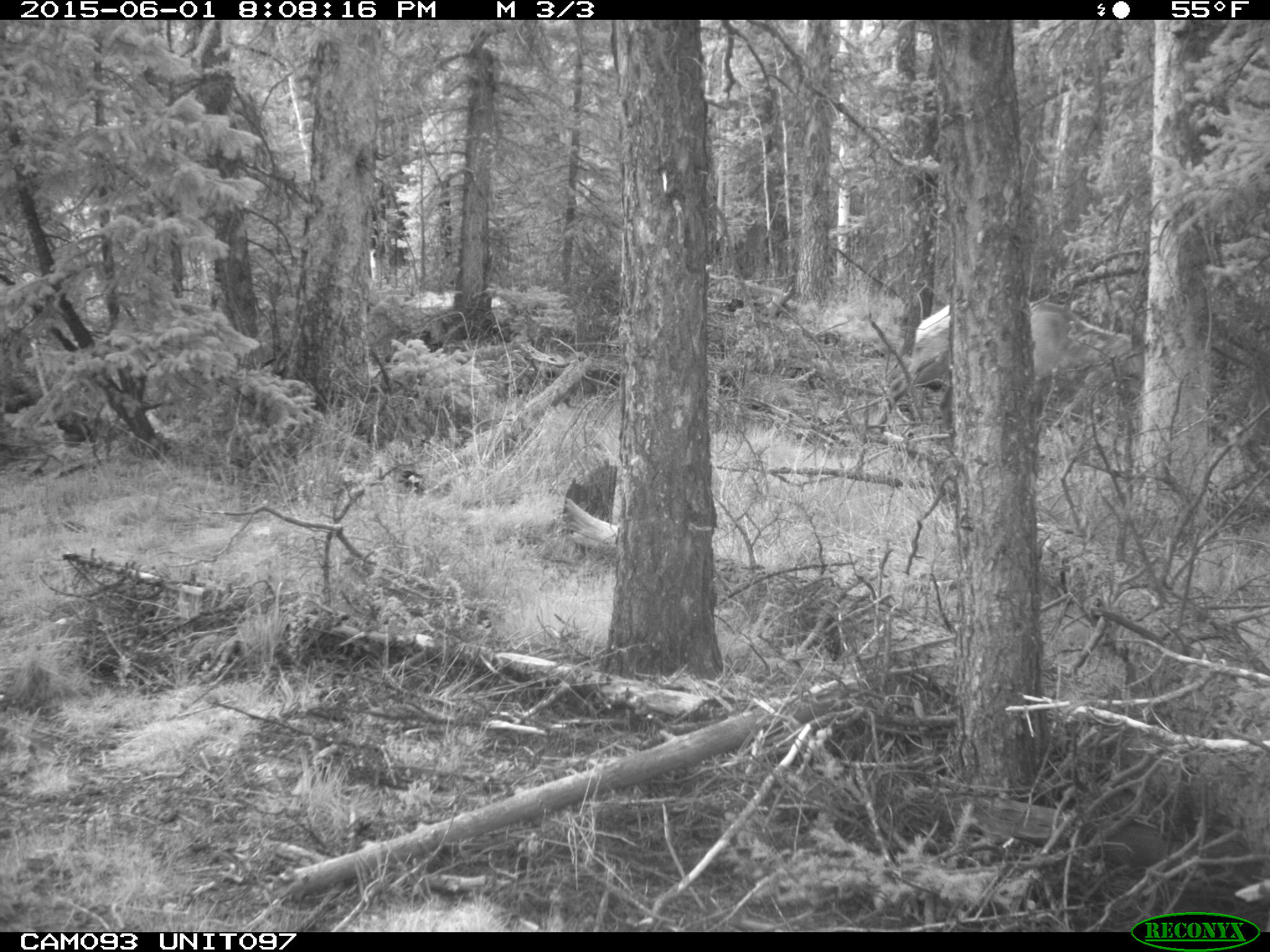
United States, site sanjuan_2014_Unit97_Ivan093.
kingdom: Animalia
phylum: Chordata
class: Mammalia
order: Artiodactyla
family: Cervidae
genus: Cervus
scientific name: Cervus elaphus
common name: red deer